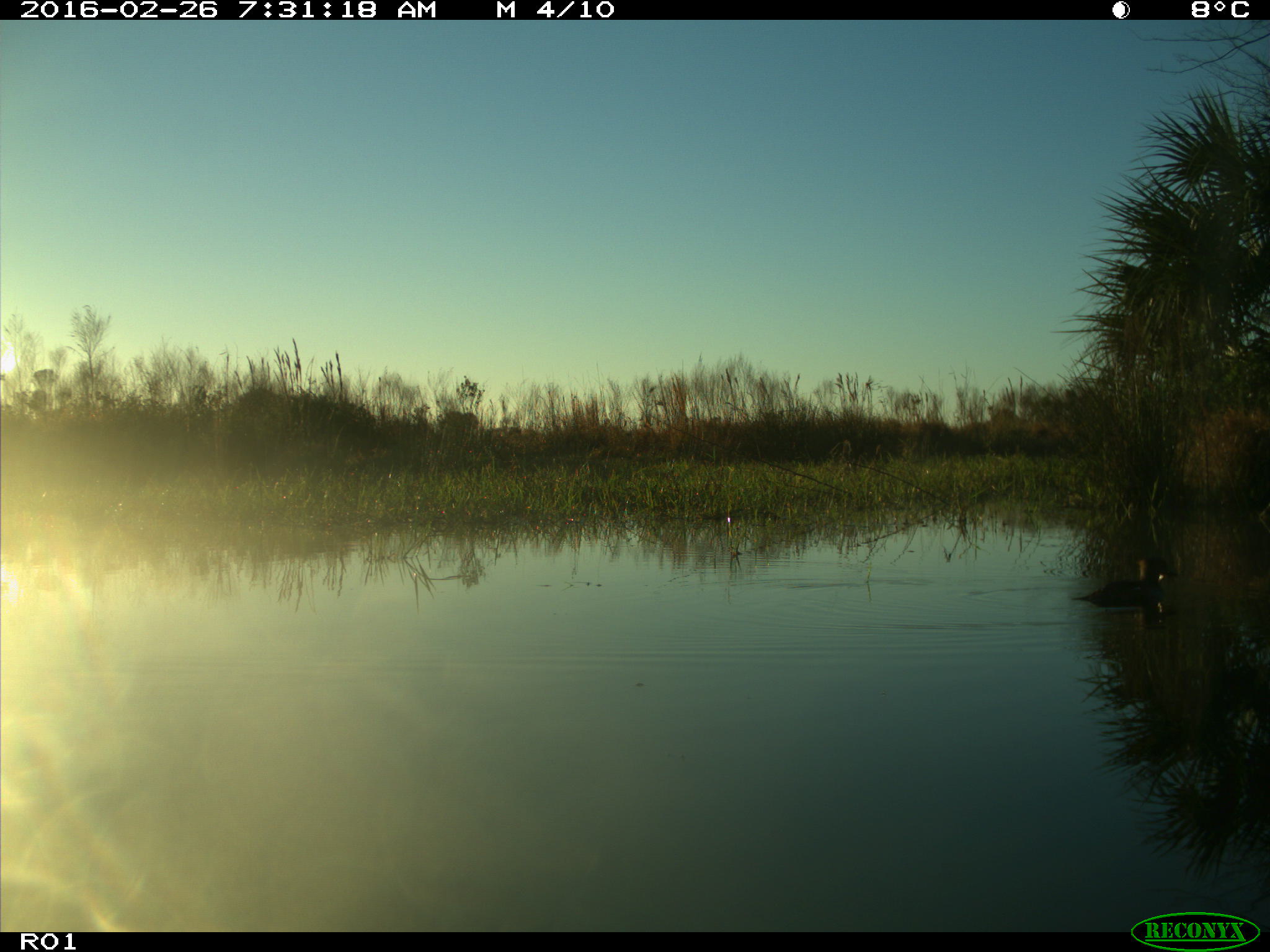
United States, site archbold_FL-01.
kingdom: Animalia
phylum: Chordata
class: Aves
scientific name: Aves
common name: birds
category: unidentified bird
Unidentified bird (birds) (Aves).